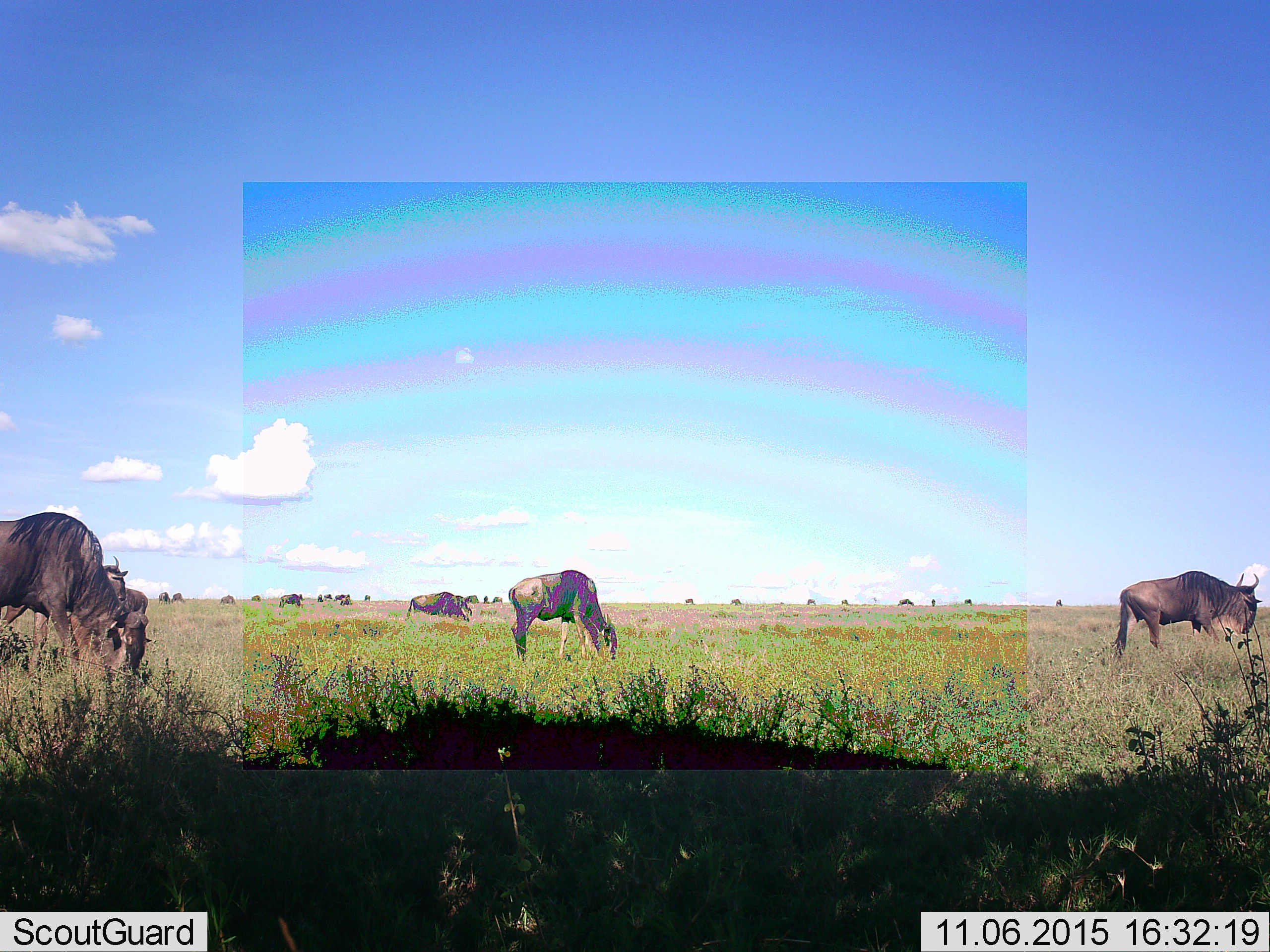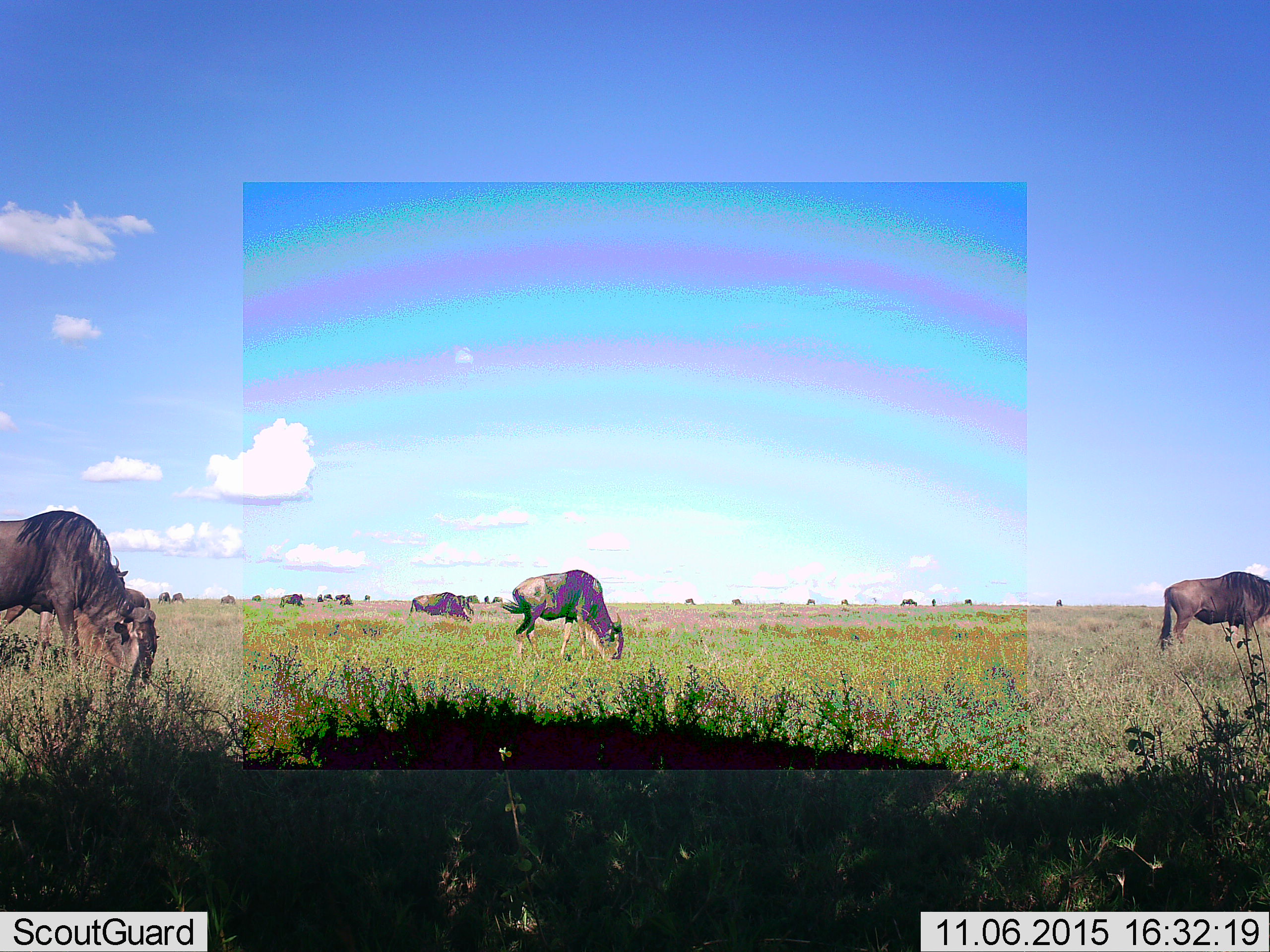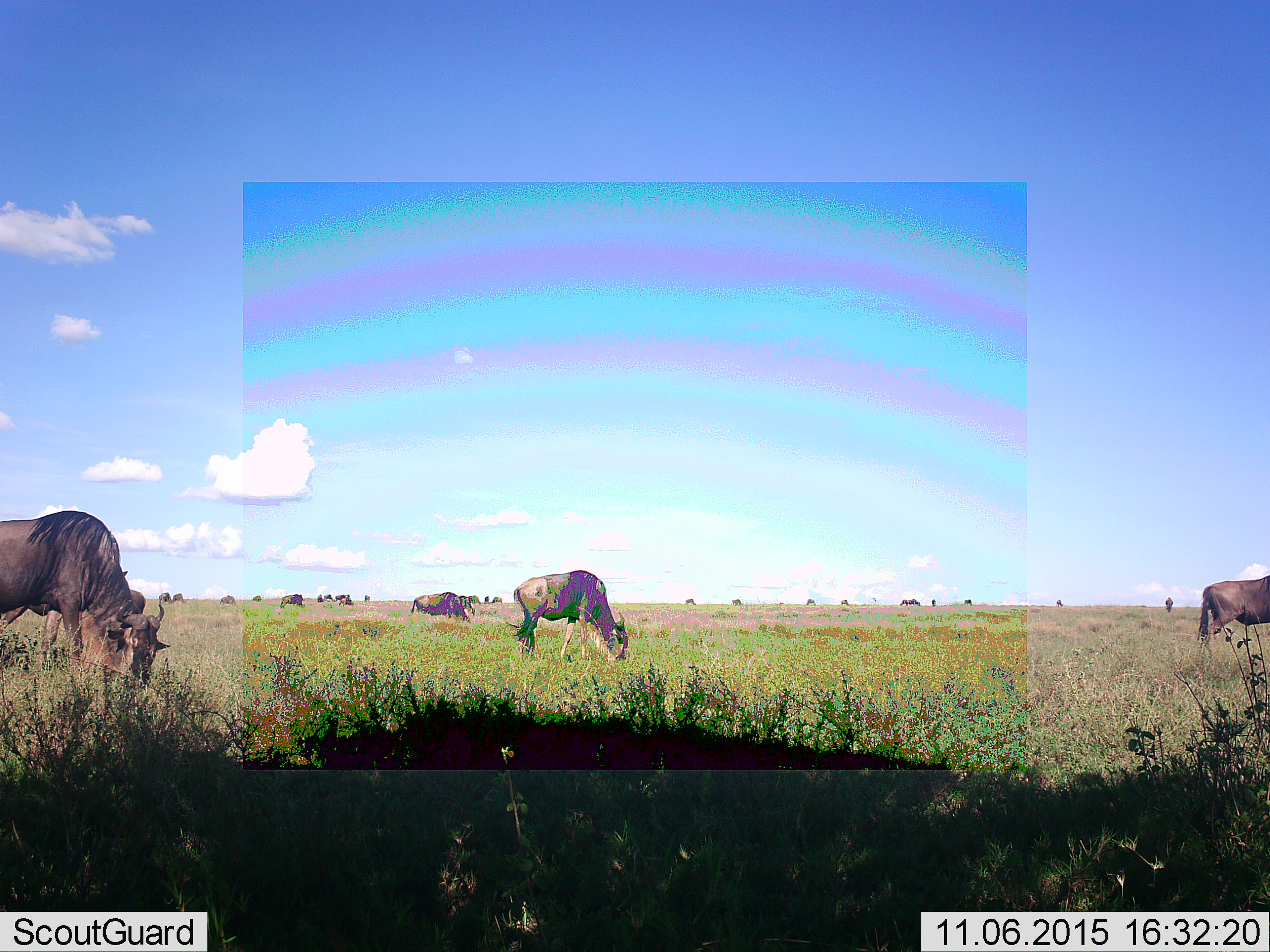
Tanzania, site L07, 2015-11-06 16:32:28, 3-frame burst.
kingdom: Animalia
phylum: Chordata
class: Mammalia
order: Artiodactyla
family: Bovidae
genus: Connochaetes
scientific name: Connochaetes taurinus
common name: blue wildebeest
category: wildebeest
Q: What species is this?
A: Wildebeest (blue wildebeest) (Connochaetes taurinus).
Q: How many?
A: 11-50.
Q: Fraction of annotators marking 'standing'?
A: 43%.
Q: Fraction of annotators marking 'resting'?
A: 0%.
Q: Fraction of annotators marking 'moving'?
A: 43%.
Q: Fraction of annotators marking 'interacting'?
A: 14%.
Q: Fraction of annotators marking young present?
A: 0%.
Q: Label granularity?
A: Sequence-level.